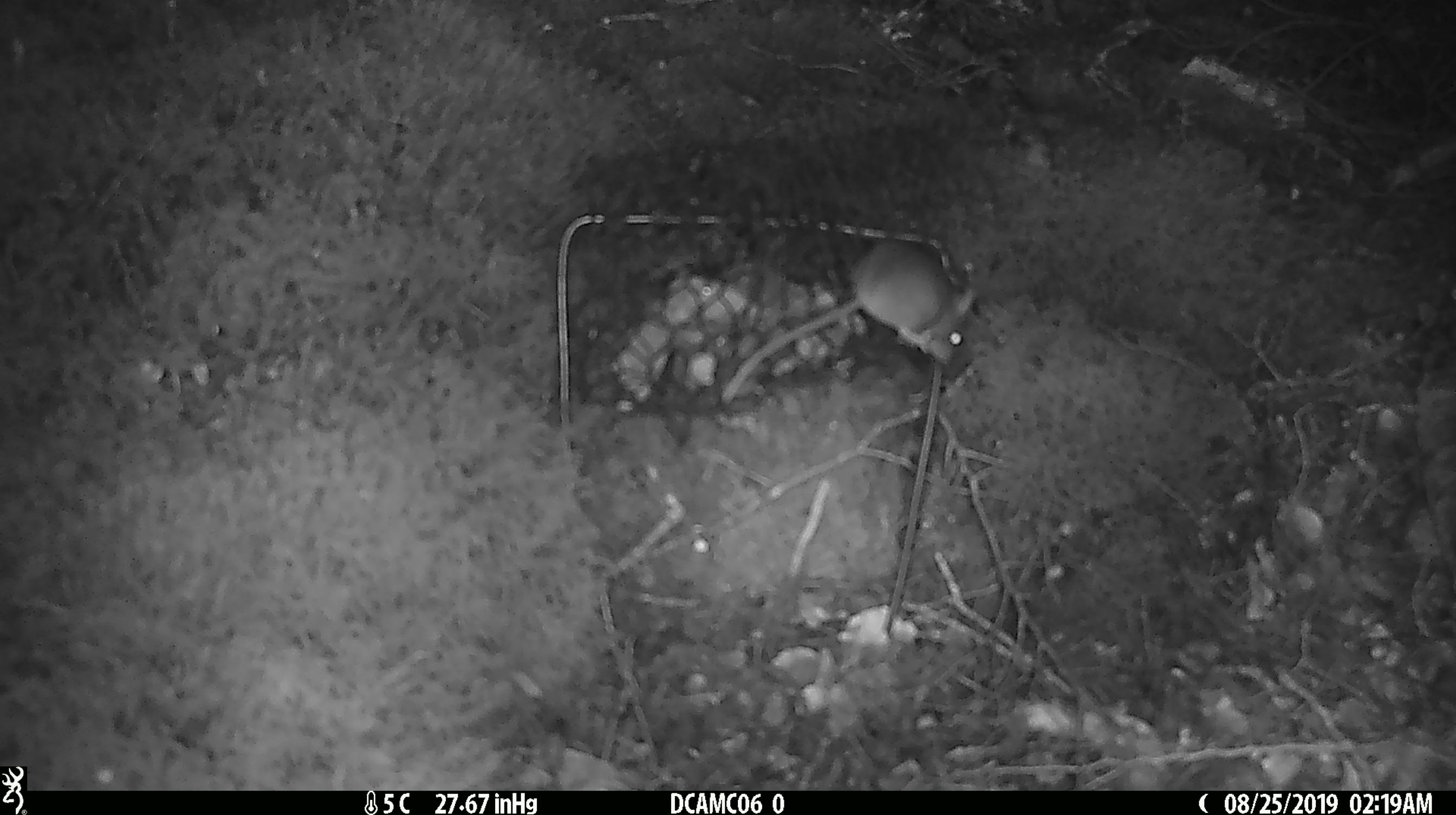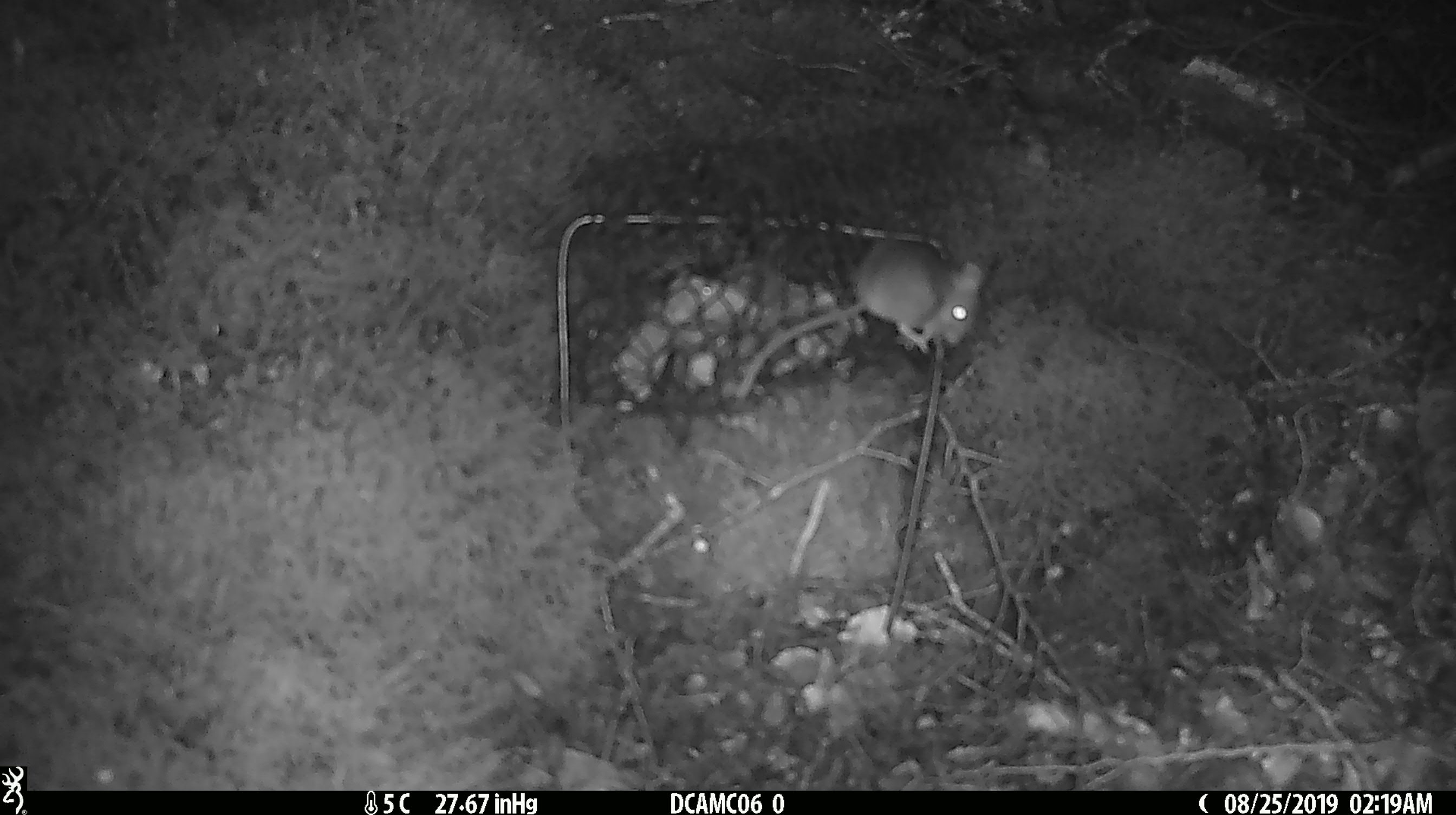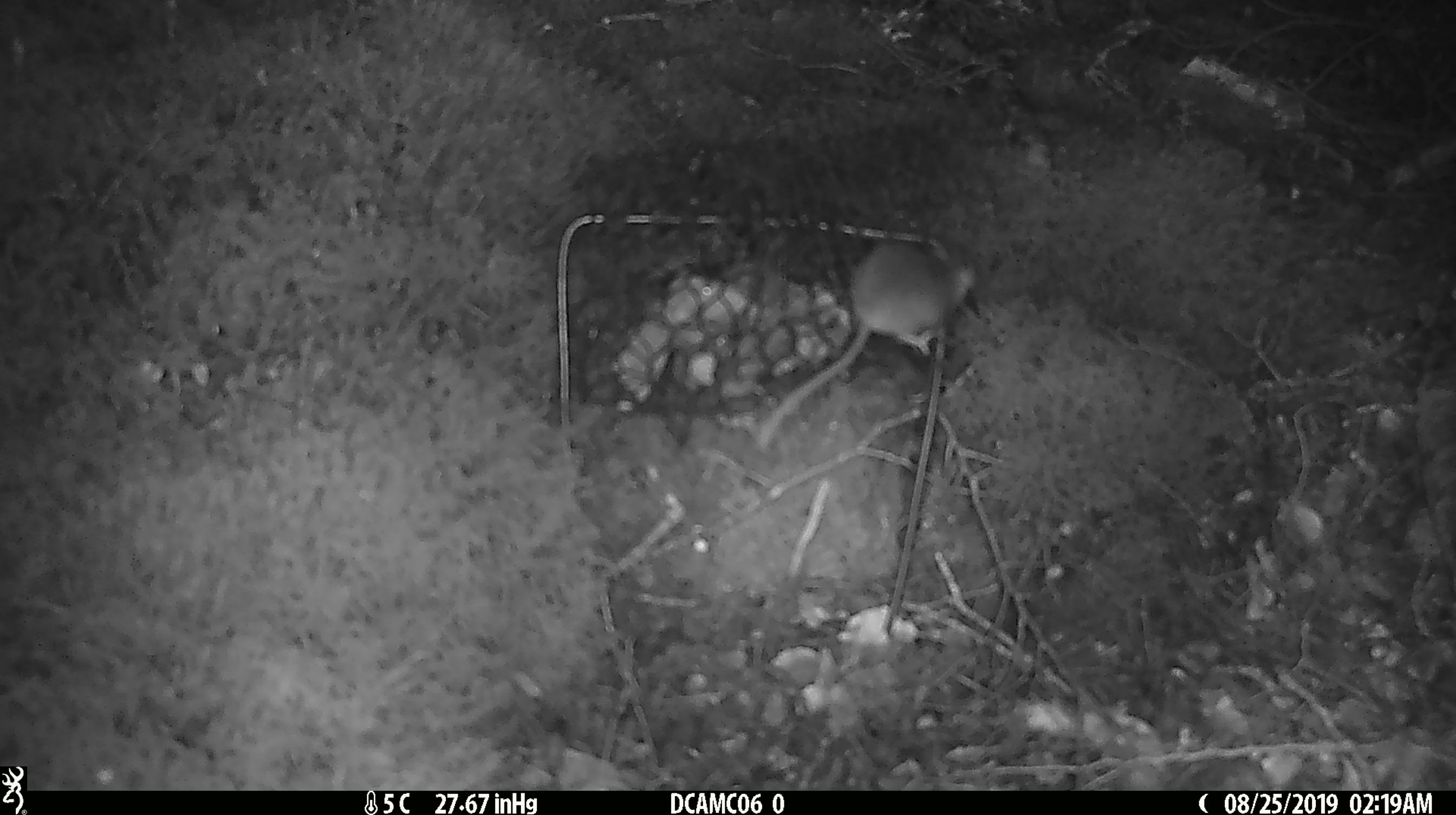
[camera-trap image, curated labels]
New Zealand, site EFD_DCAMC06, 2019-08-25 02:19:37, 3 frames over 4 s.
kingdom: Animalia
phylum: Chordata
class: Mammalia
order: Rodentia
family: Muridae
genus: Mus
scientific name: Mus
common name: mouse